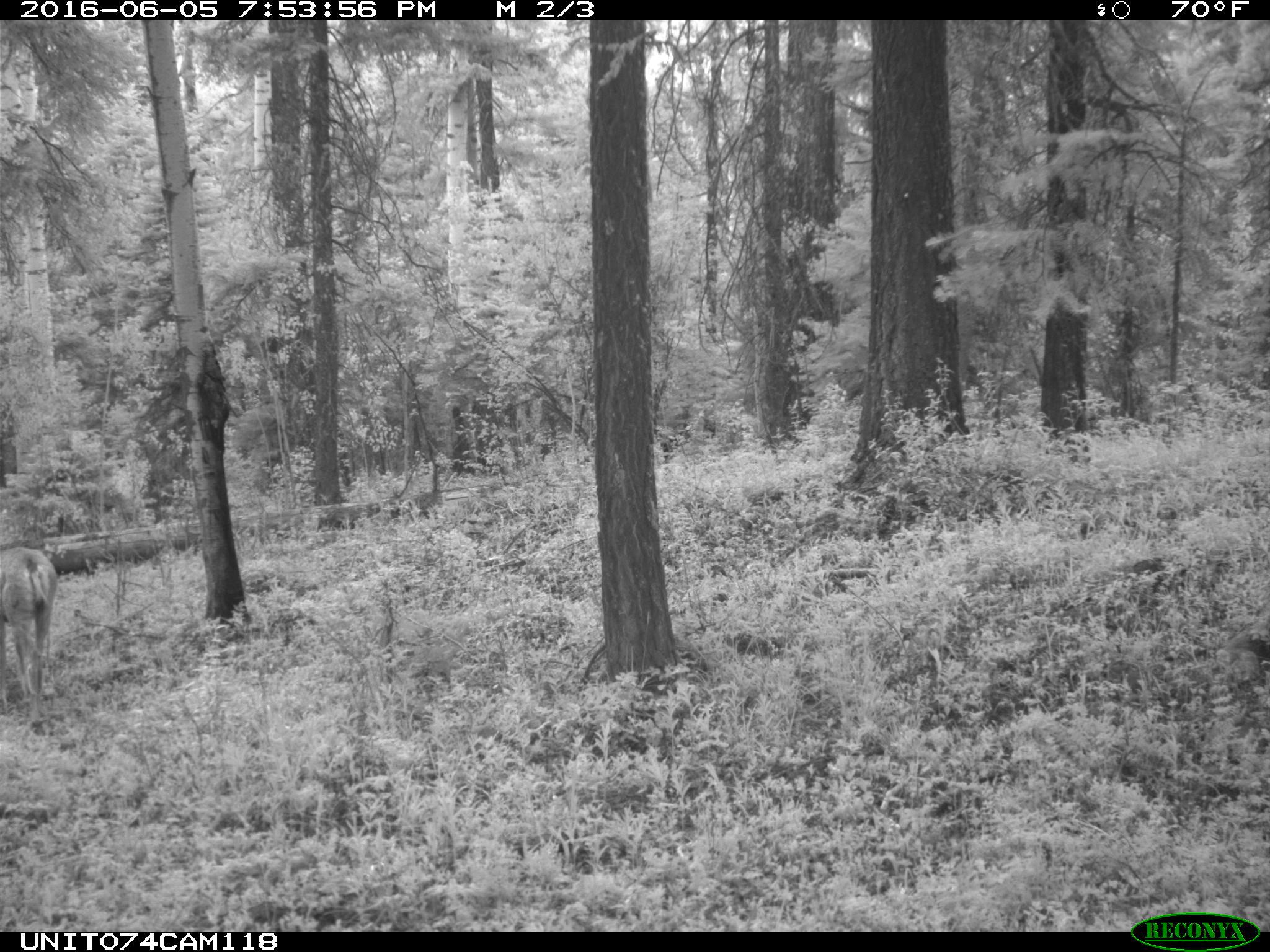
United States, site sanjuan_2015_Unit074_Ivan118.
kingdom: Animalia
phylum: Chordata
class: Mammalia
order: Artiodactyla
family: Cervidae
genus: Odocoileus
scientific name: Odocoileus hemionus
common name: mule deer